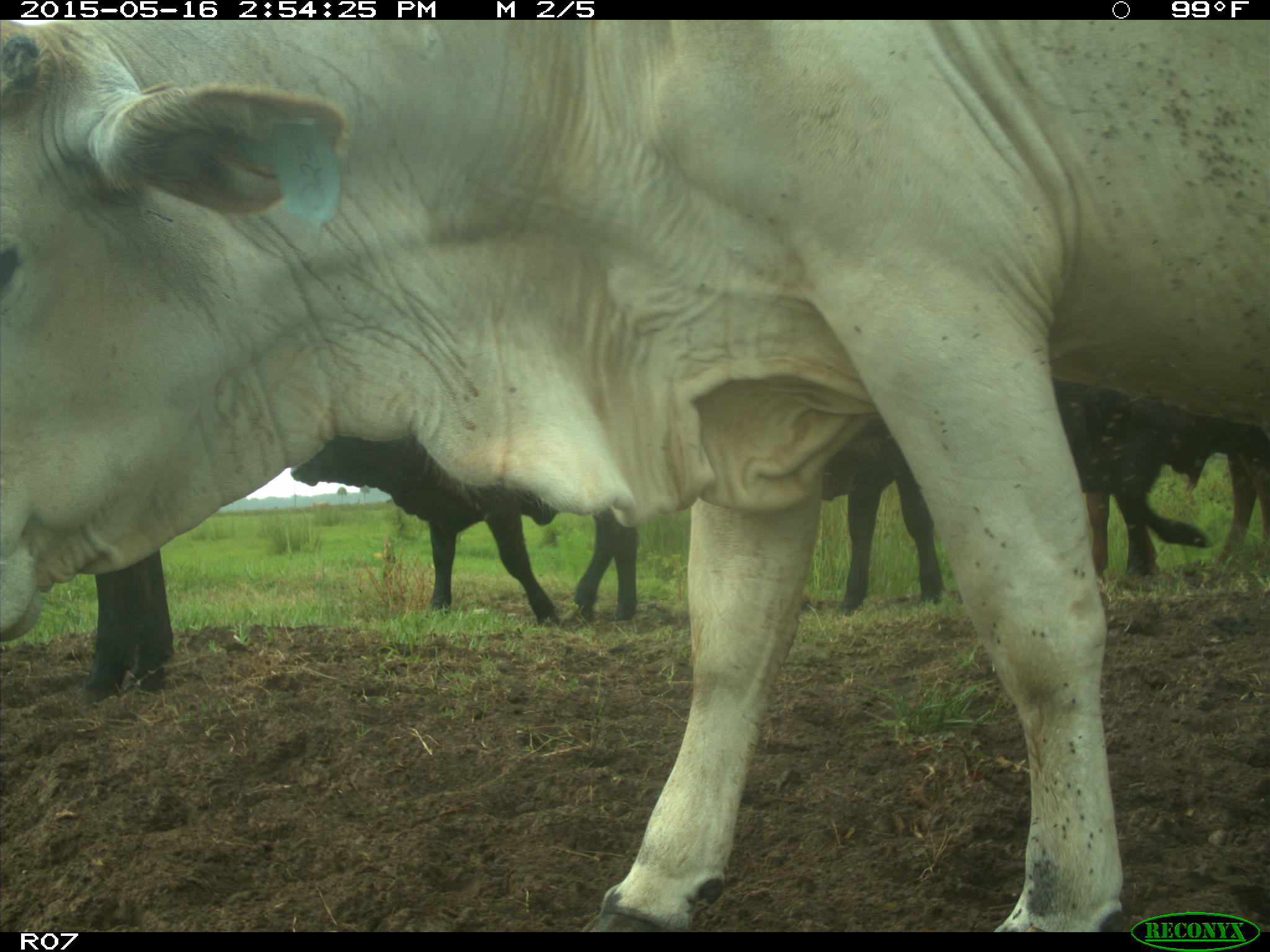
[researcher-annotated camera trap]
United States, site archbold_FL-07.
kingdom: Animalia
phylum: Chordata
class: Mammalia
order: Artiodactyla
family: Bovidae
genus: Bos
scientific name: Bos taurus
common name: domestic cow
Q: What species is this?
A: Bos taurus (domestic cow).